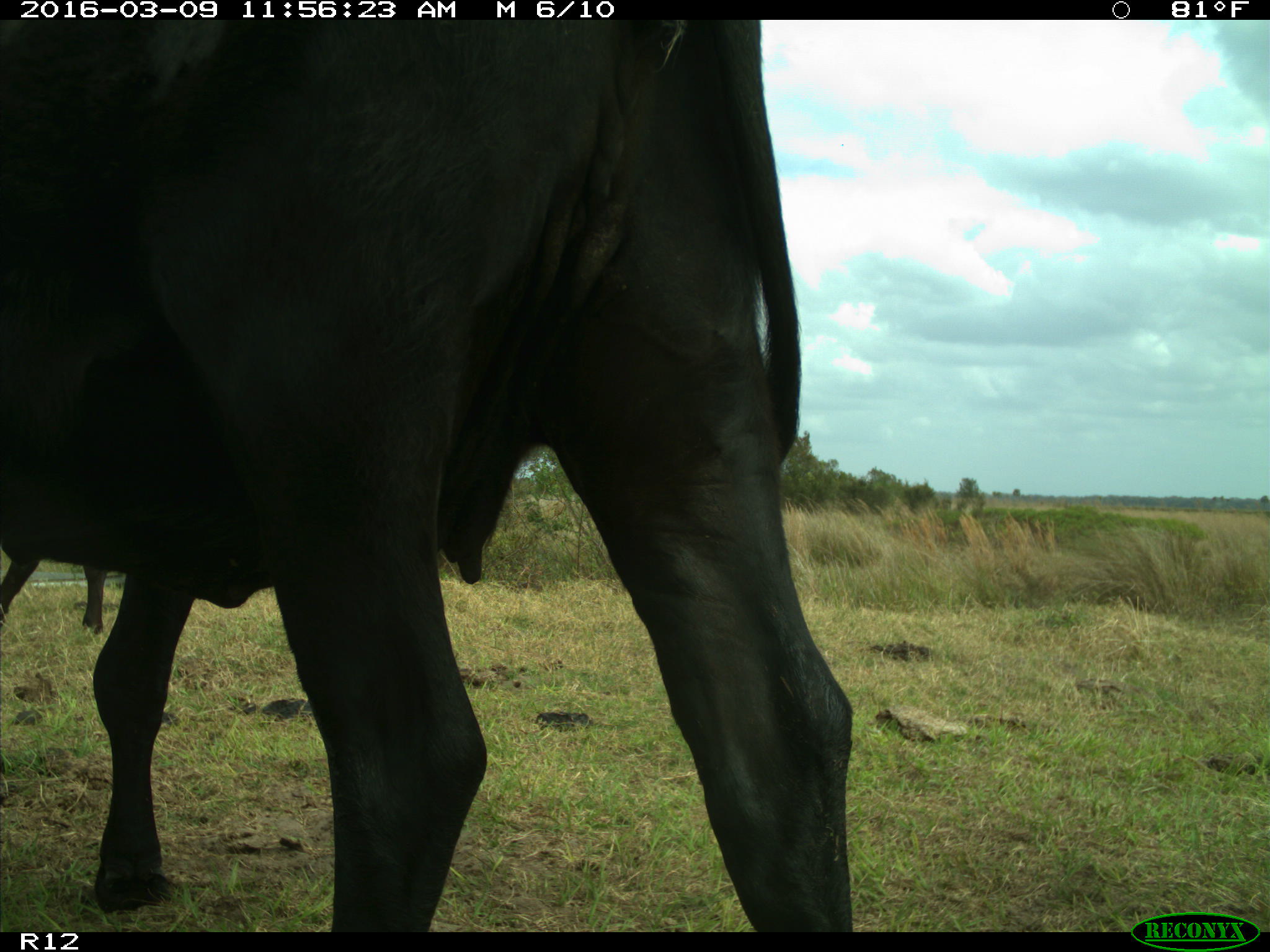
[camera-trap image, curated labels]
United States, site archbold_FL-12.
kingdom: Animalia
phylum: Chordata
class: Mammalia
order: Artiodactyla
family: Bovidae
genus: Bos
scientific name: Bos taurus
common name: domestic cow